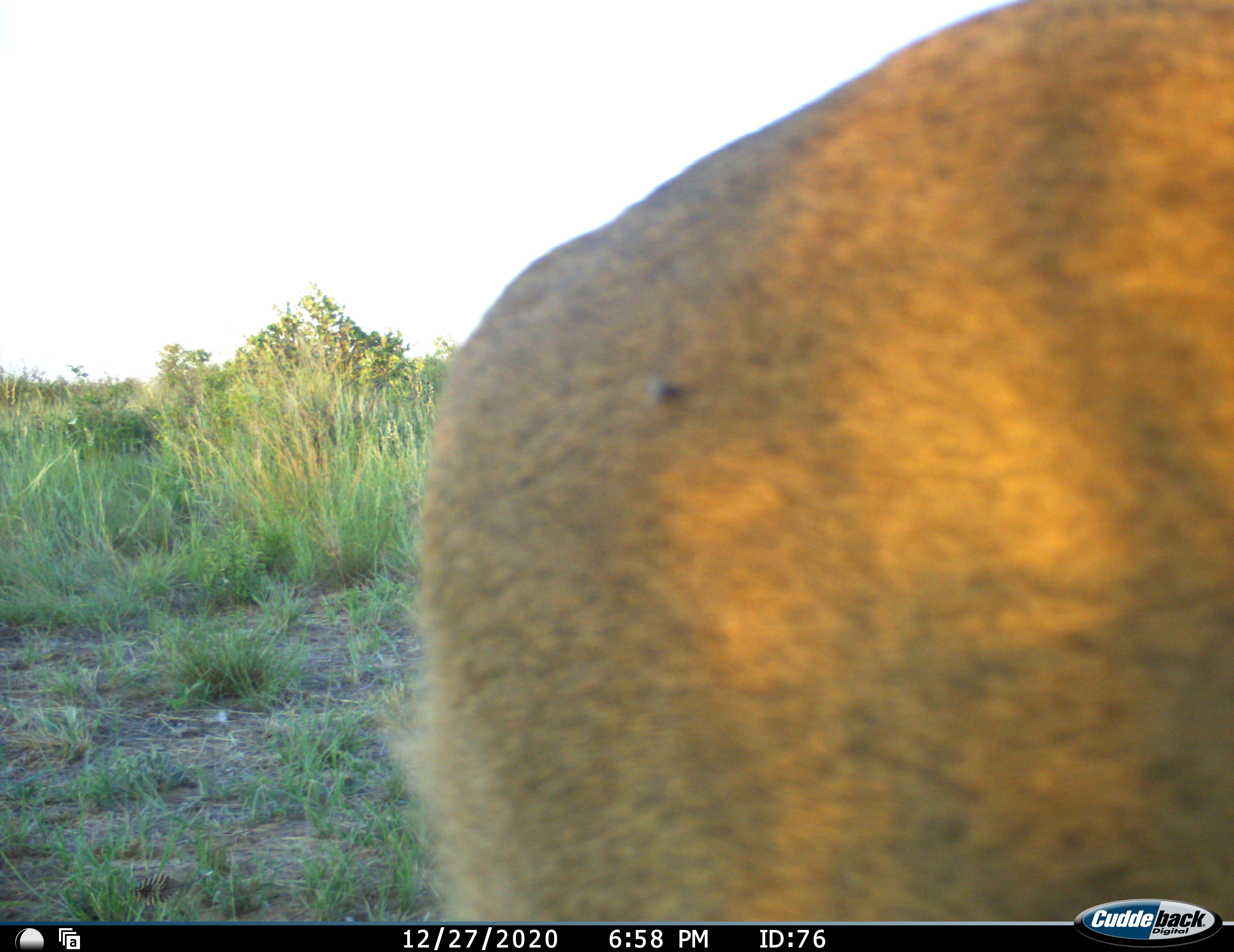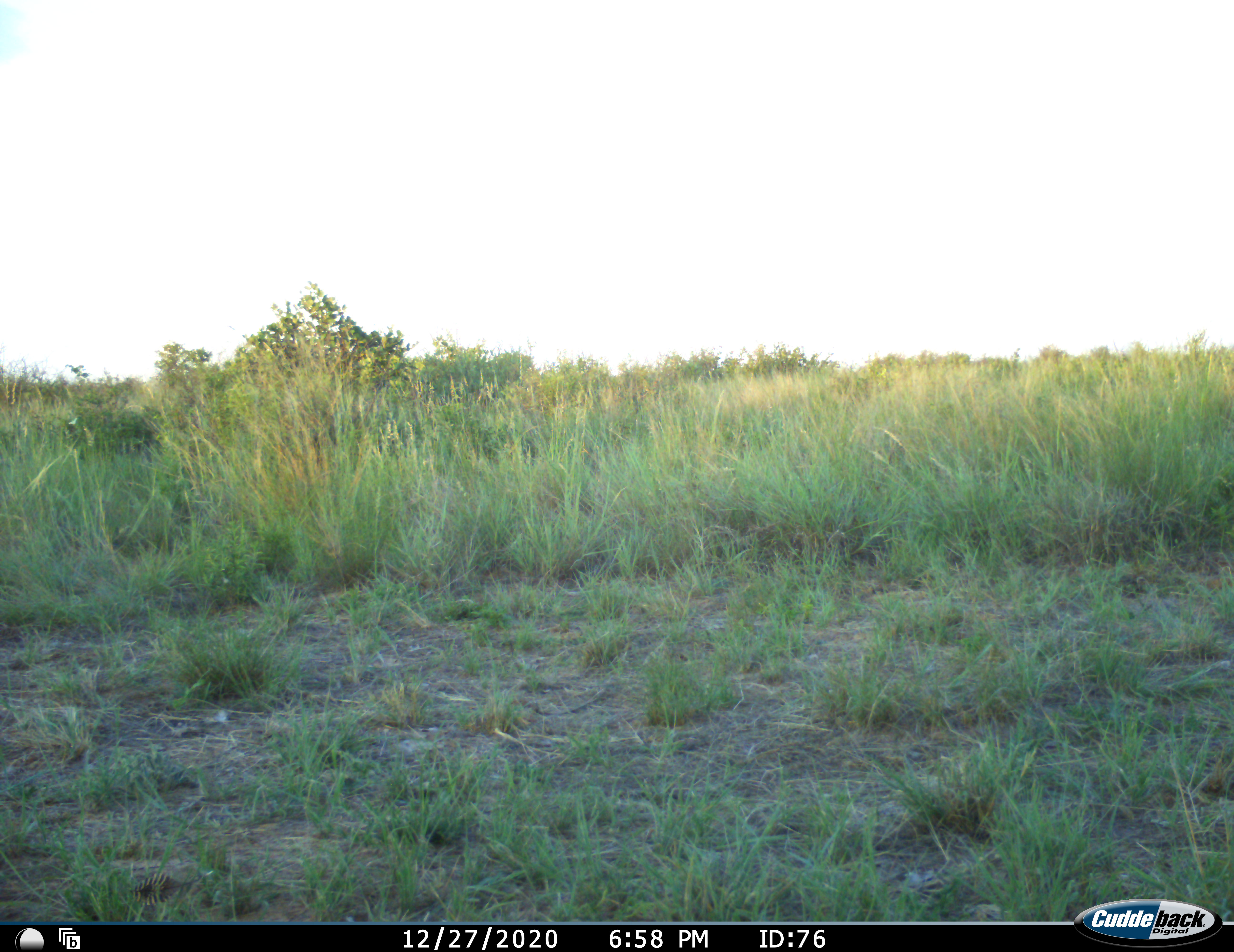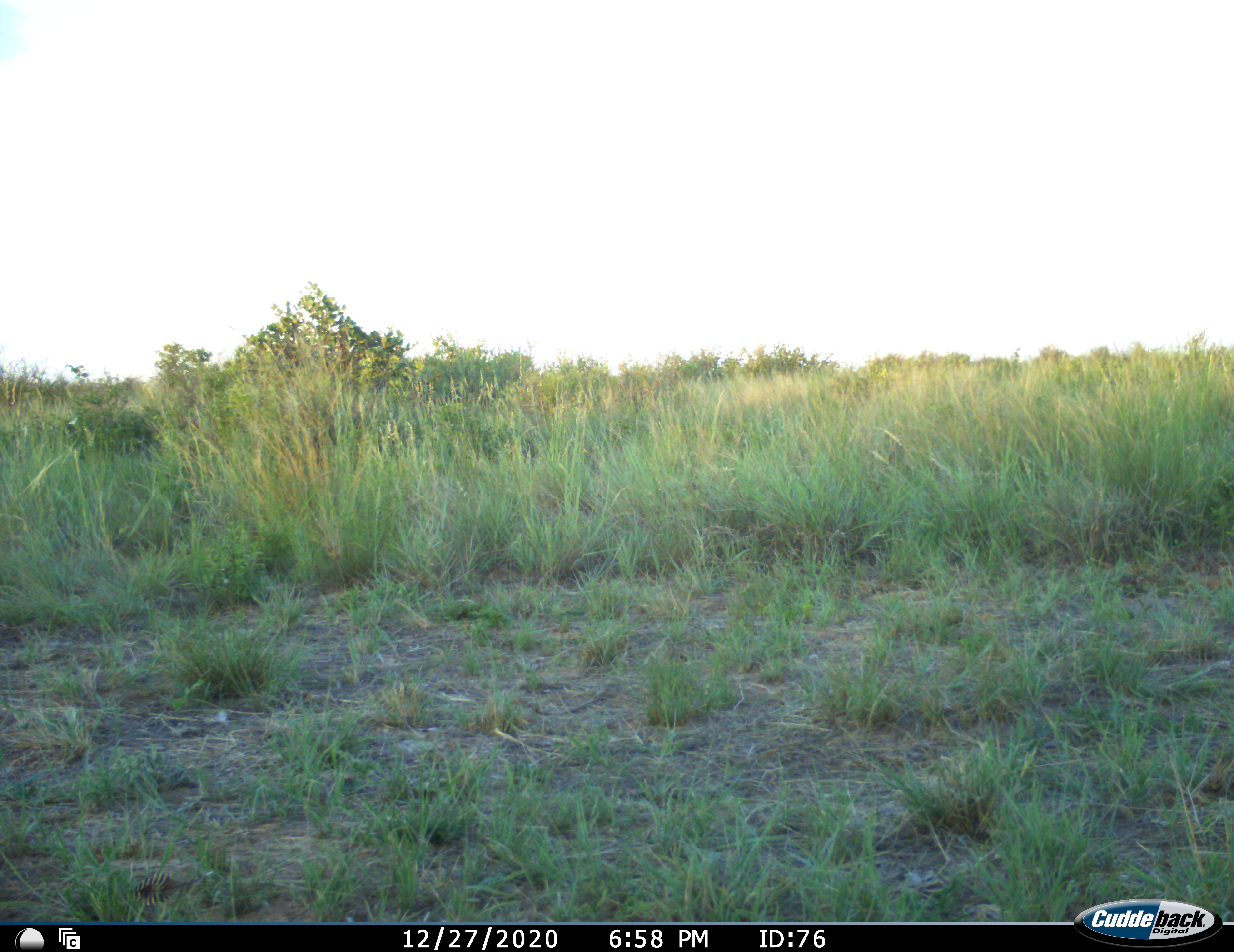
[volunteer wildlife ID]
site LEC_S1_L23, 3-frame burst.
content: unidentified animal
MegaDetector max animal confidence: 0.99